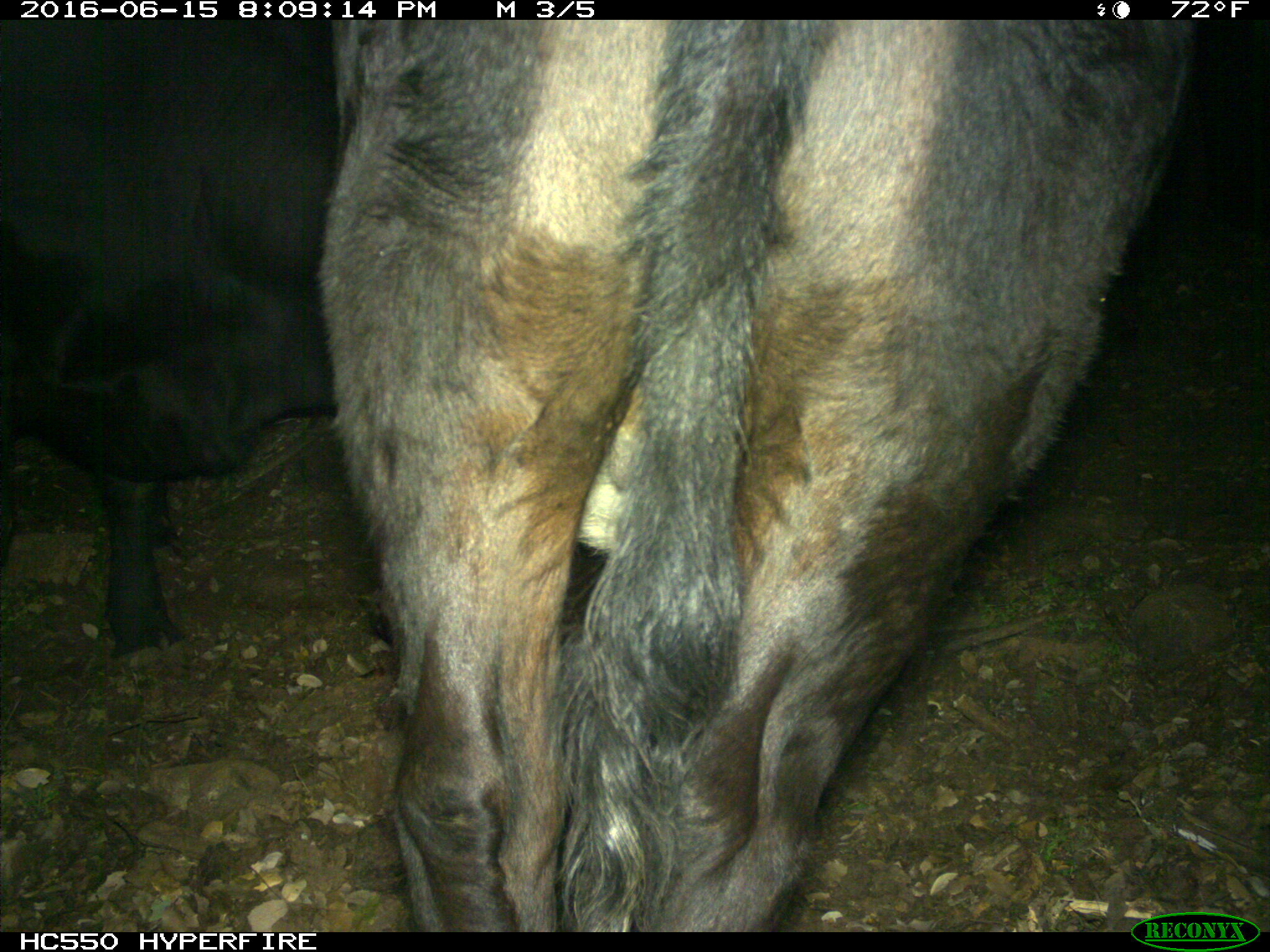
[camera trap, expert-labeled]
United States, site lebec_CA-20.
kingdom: Animalia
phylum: Chordata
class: Mammalia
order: Artiodactyla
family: Bovidae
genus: Bos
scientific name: Bos taurus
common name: domestic cow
Bos taurus (domestic cow).